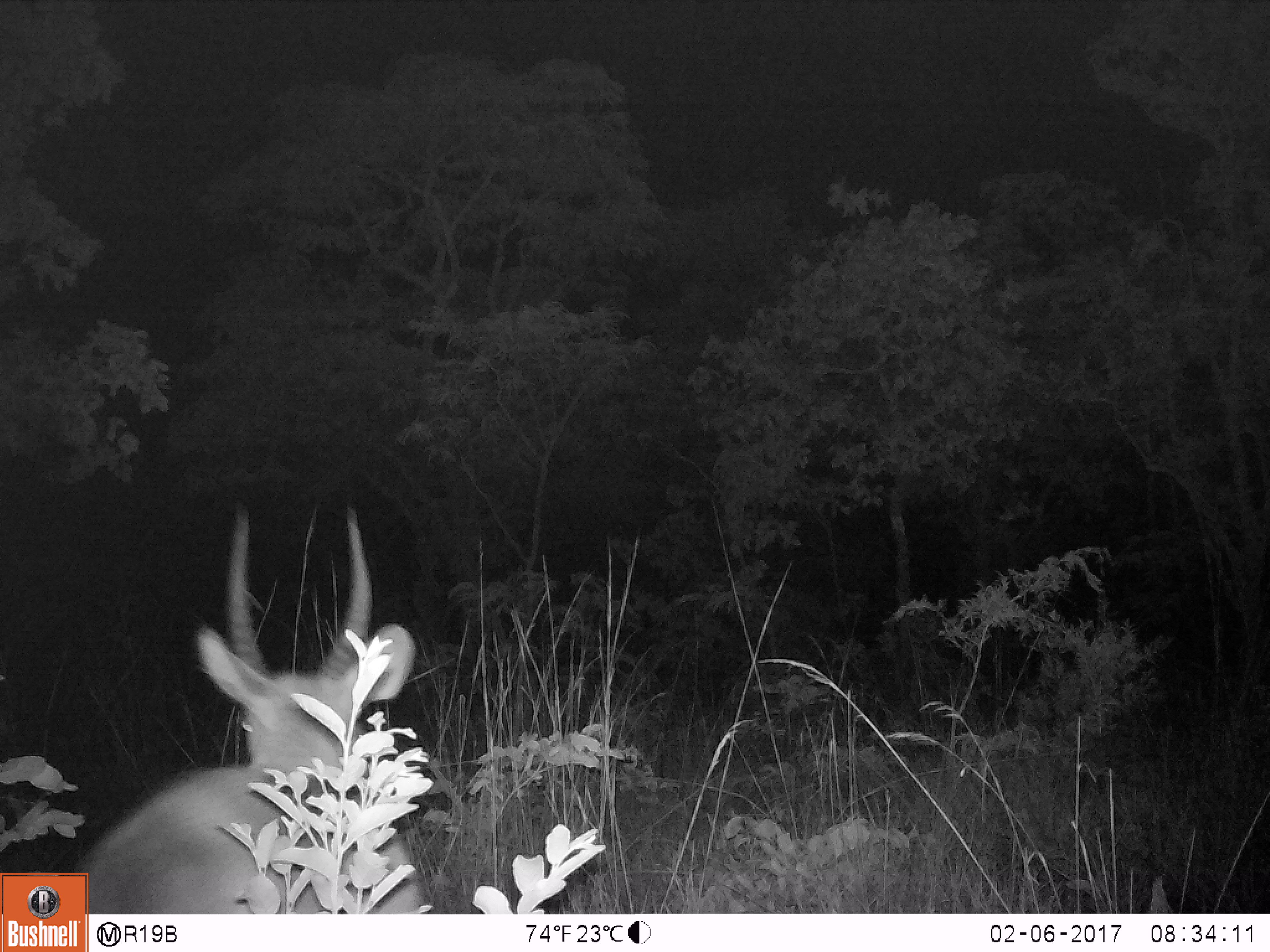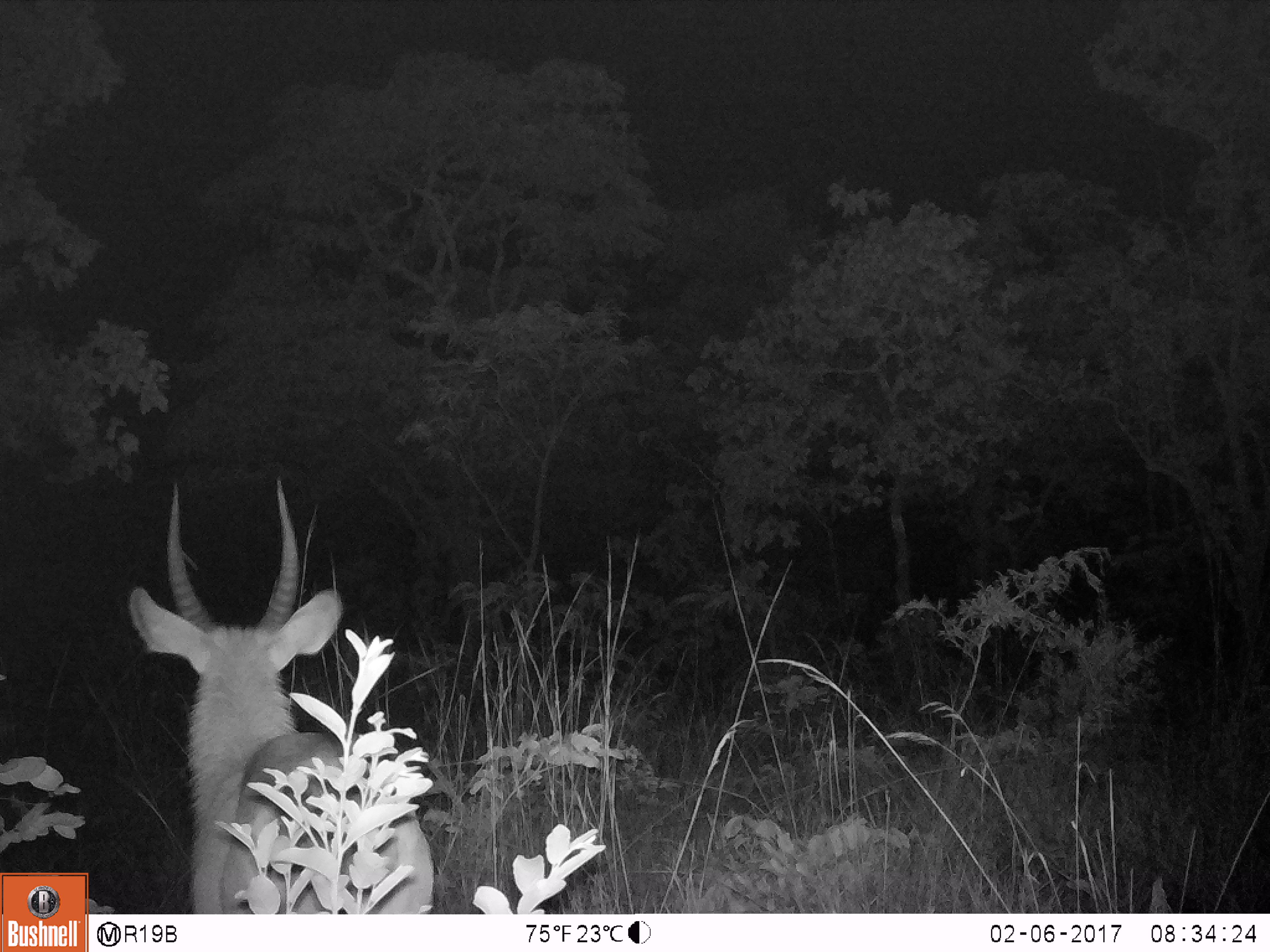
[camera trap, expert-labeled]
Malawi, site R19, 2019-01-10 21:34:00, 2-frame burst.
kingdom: Animalia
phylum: Chordata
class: Mammalia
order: Artiodactyla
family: Bovidae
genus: Kobus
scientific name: Kobus ellipsiprymnus ellipsiprymnus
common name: common waterbuck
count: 1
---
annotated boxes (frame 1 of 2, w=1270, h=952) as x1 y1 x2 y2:
common waterbuck: 93 492 430 911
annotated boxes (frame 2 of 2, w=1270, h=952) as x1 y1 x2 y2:
common waterbuck: 103 462 448 911